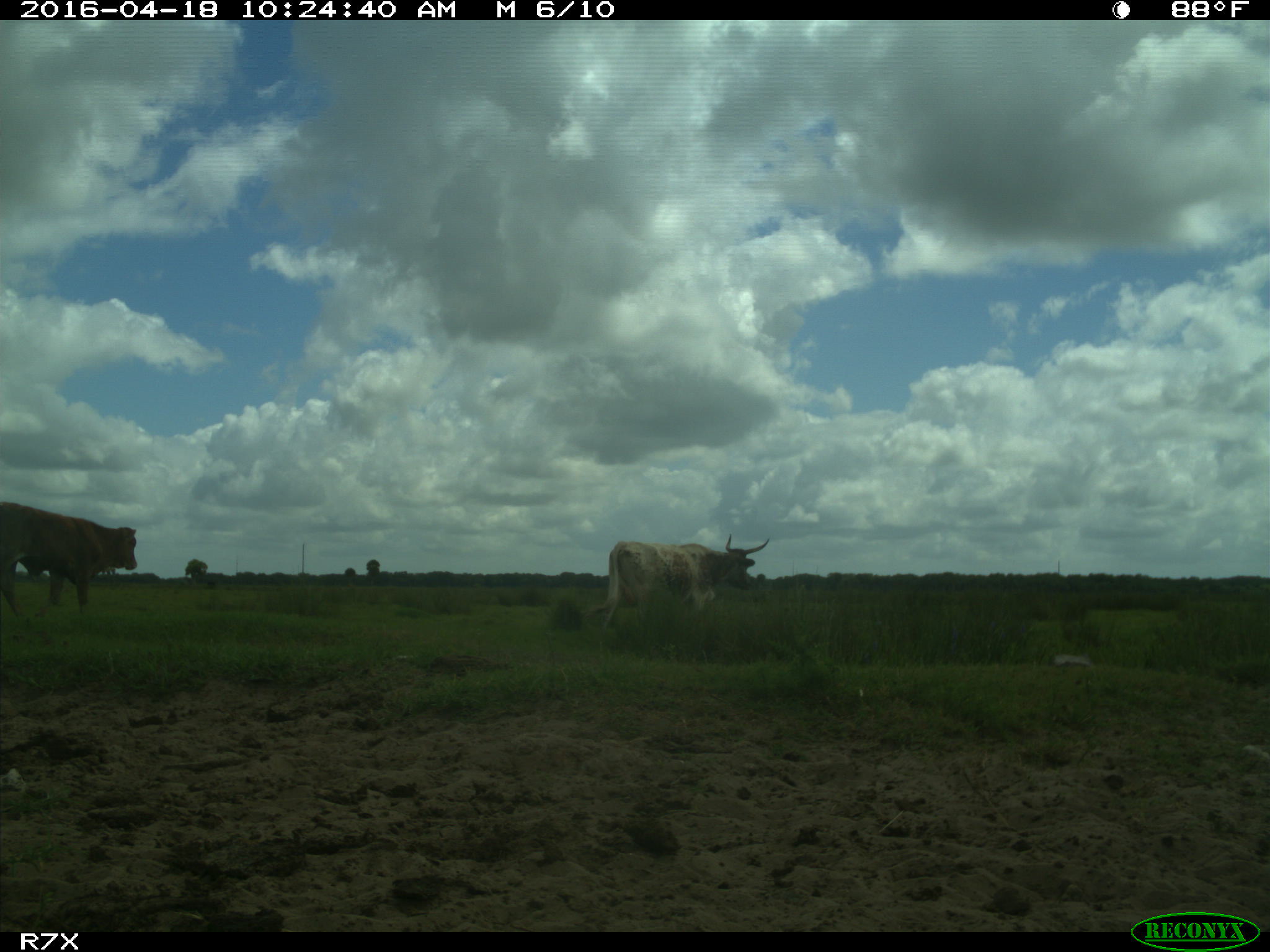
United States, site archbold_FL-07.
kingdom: Animalia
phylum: Chordata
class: Mammalia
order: Artiodactyla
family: Bovidae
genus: Bos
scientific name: Bos taurus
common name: domestic cow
Bos taurus (domestic cow).